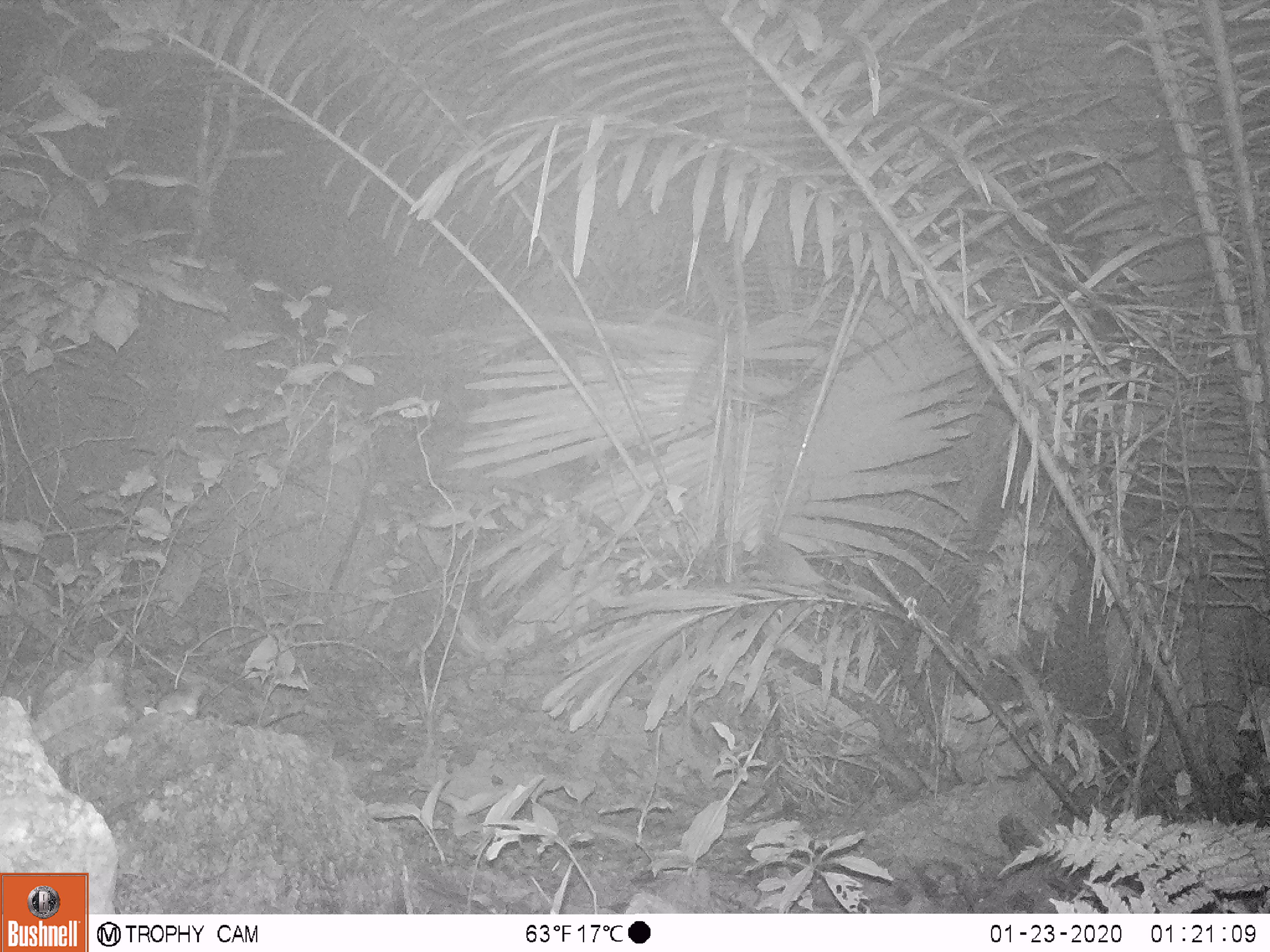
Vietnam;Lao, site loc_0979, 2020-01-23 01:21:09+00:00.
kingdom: Animalia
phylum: Chordata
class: Mammalia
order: Rodentia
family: Muridae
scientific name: Muridae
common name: old-world mice and rats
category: unidentified murid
Unidentified murid (old-world mice and rats) (Muridae). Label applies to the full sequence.